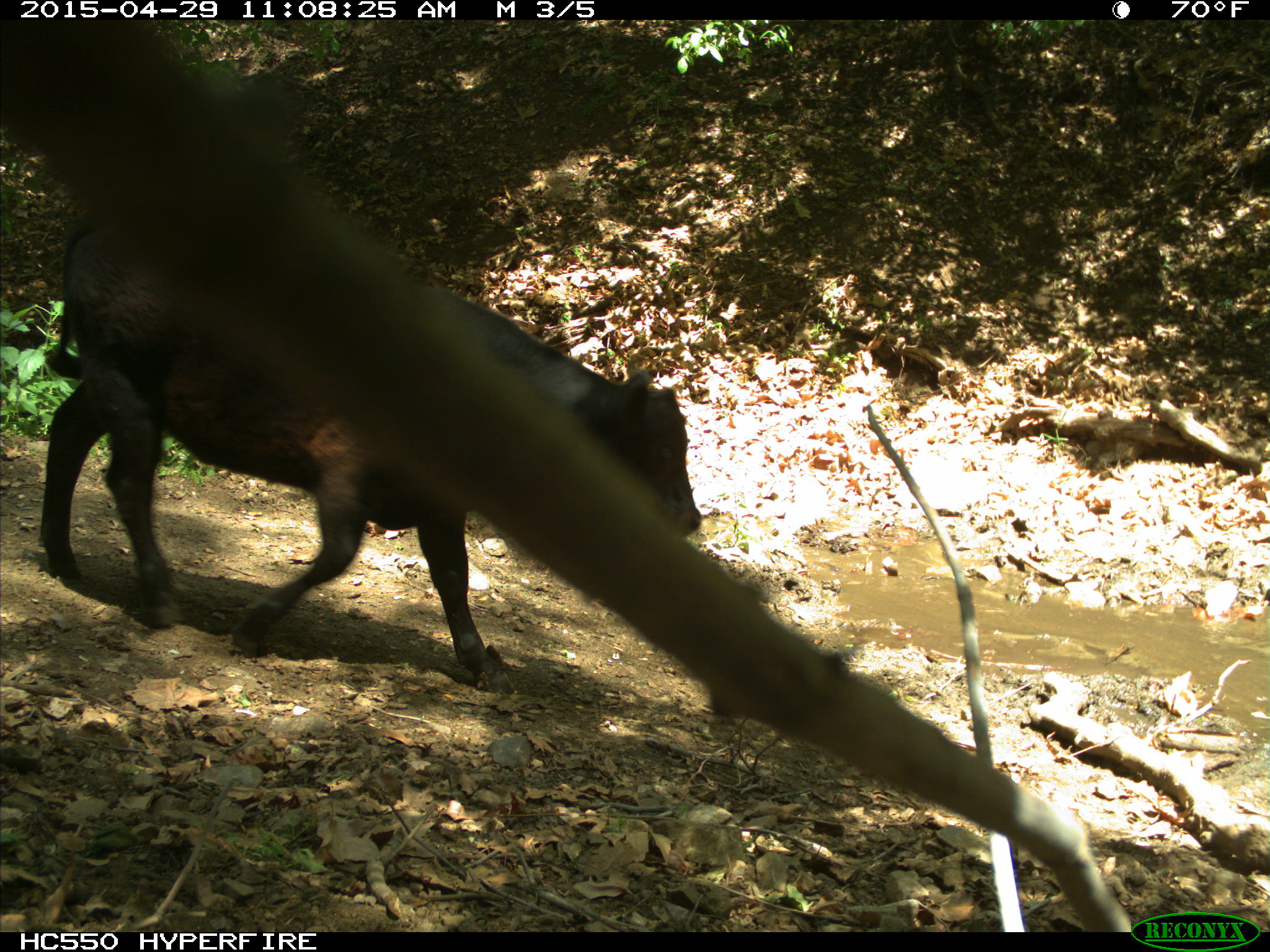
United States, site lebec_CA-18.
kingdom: Animalia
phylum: Chordata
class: Mammalia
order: Artiodactyla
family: Bovidae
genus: Bos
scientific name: Bos taurus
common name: domestic cow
Bos taurus (domestic cow).